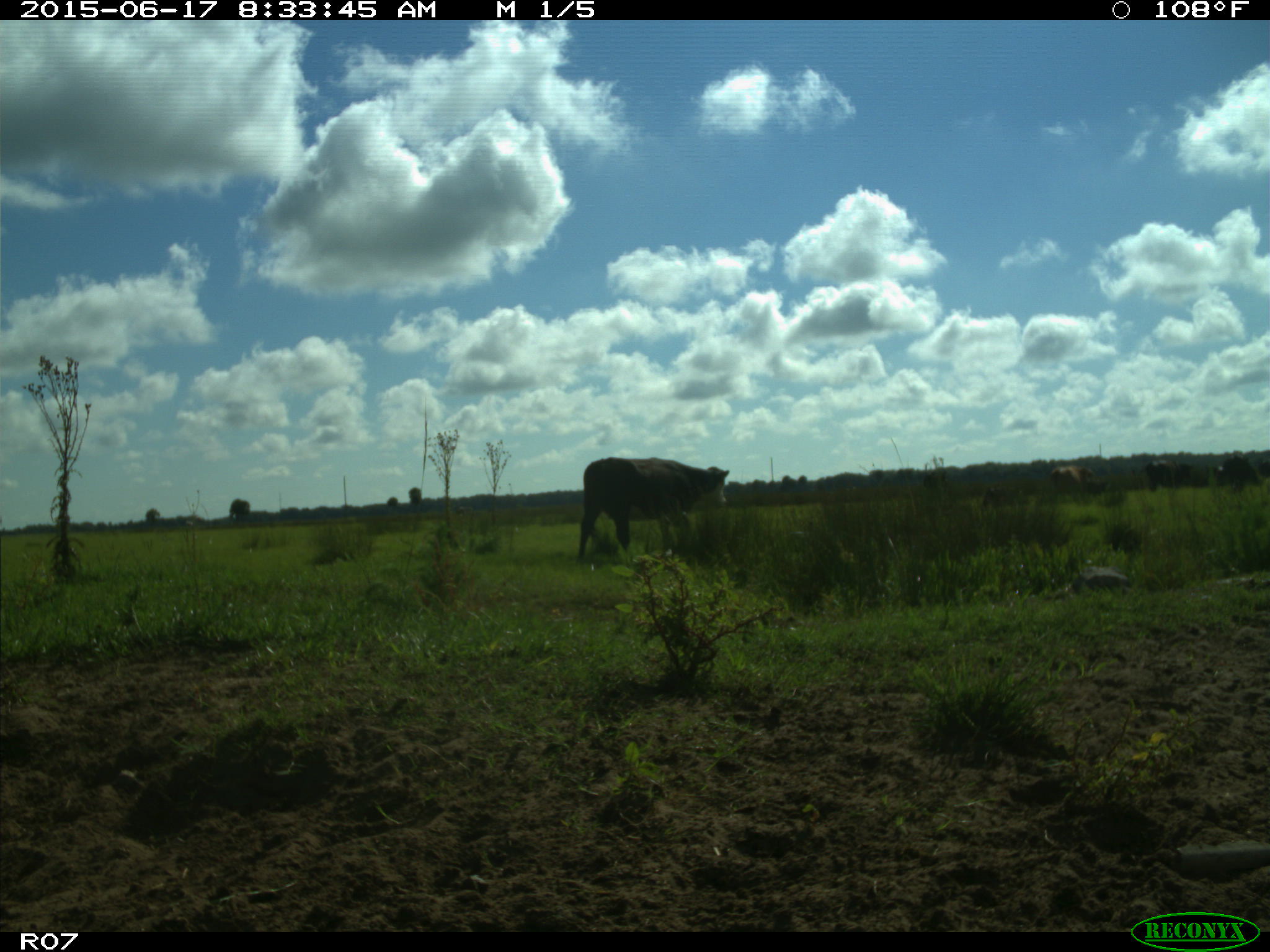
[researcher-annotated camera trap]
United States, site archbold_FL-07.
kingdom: Animalia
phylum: Chordata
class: Mammalia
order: Artiodactyla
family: Bovidae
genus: Bos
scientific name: Bos taurus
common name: domestic cow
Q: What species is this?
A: Bos taurus (domestic cow).